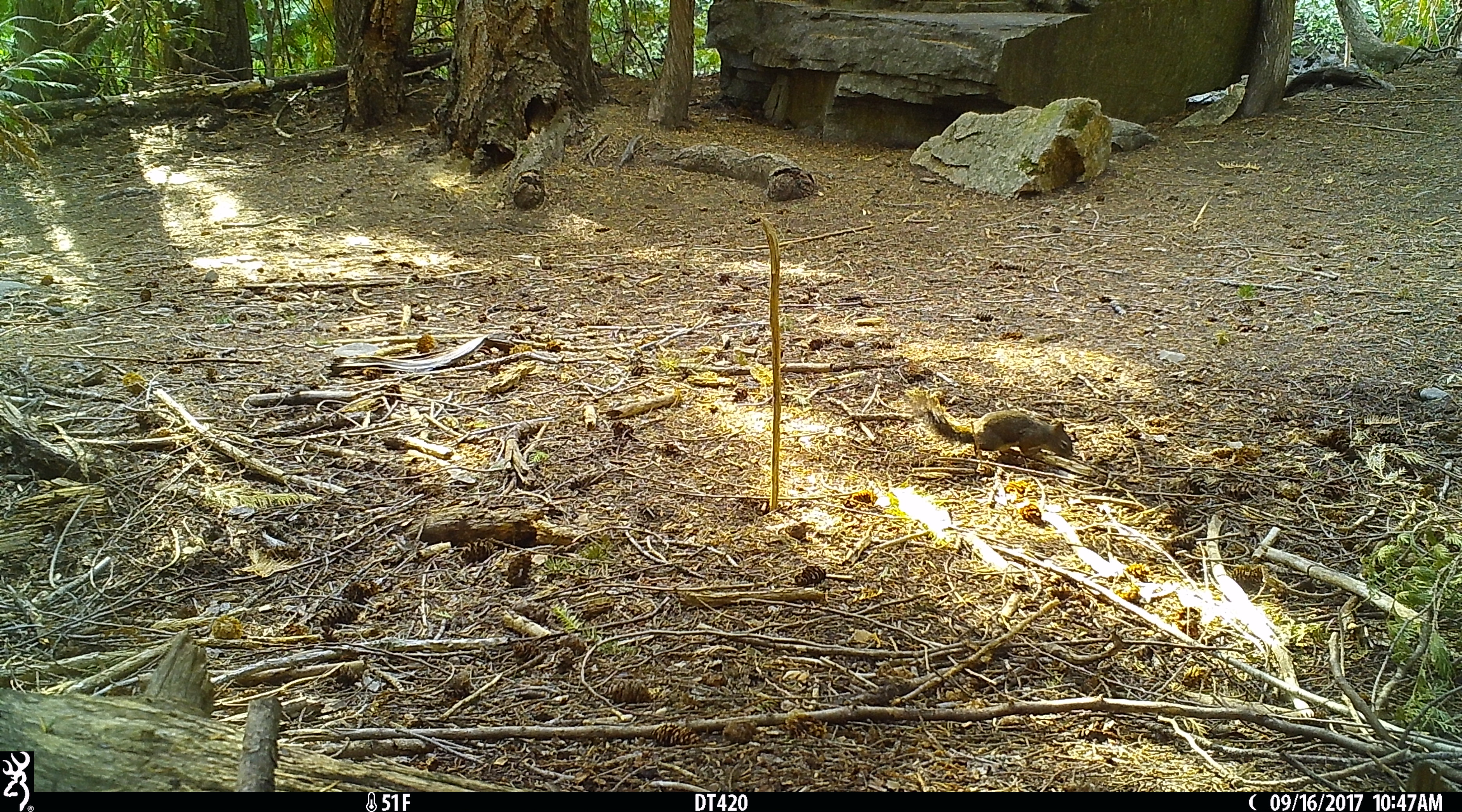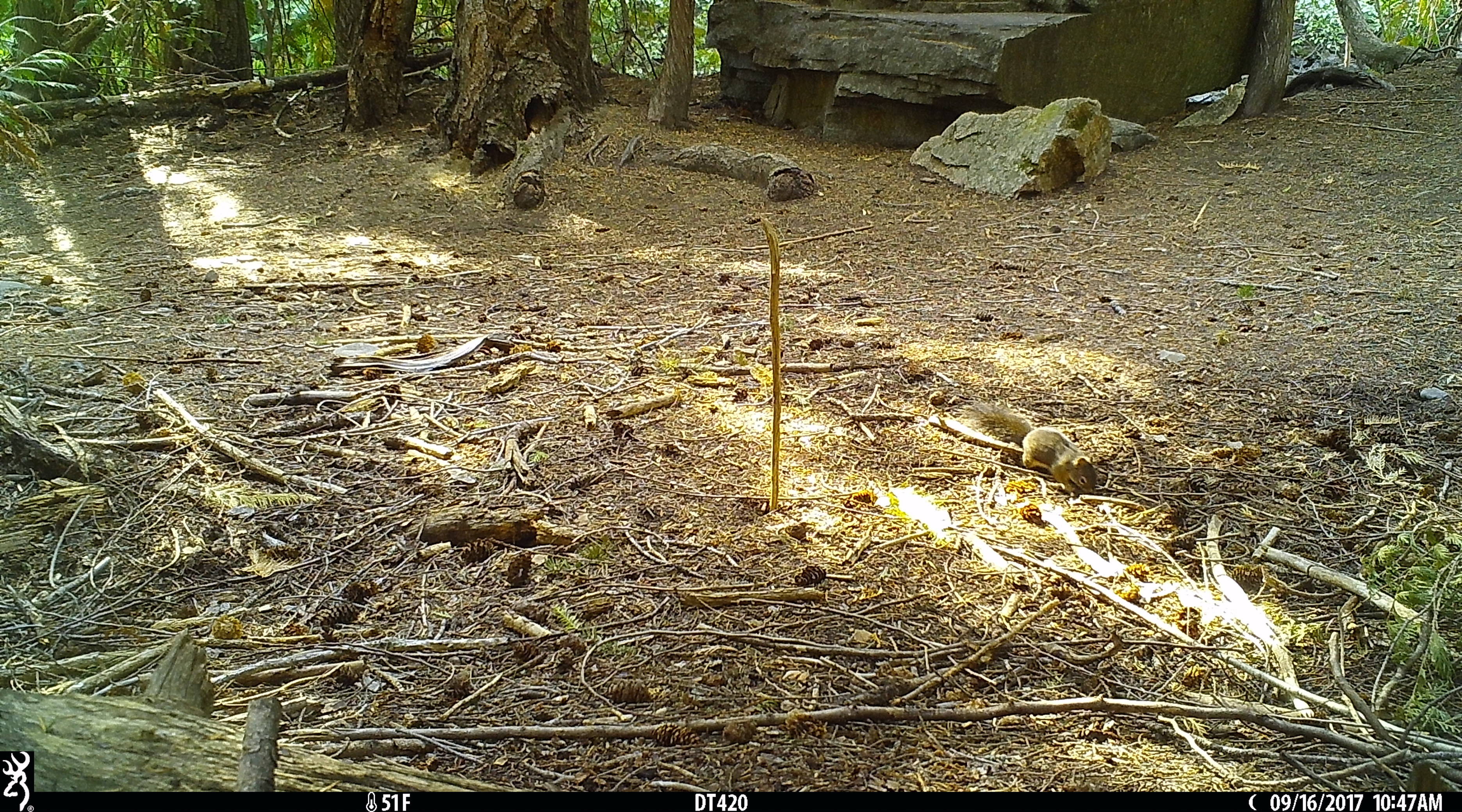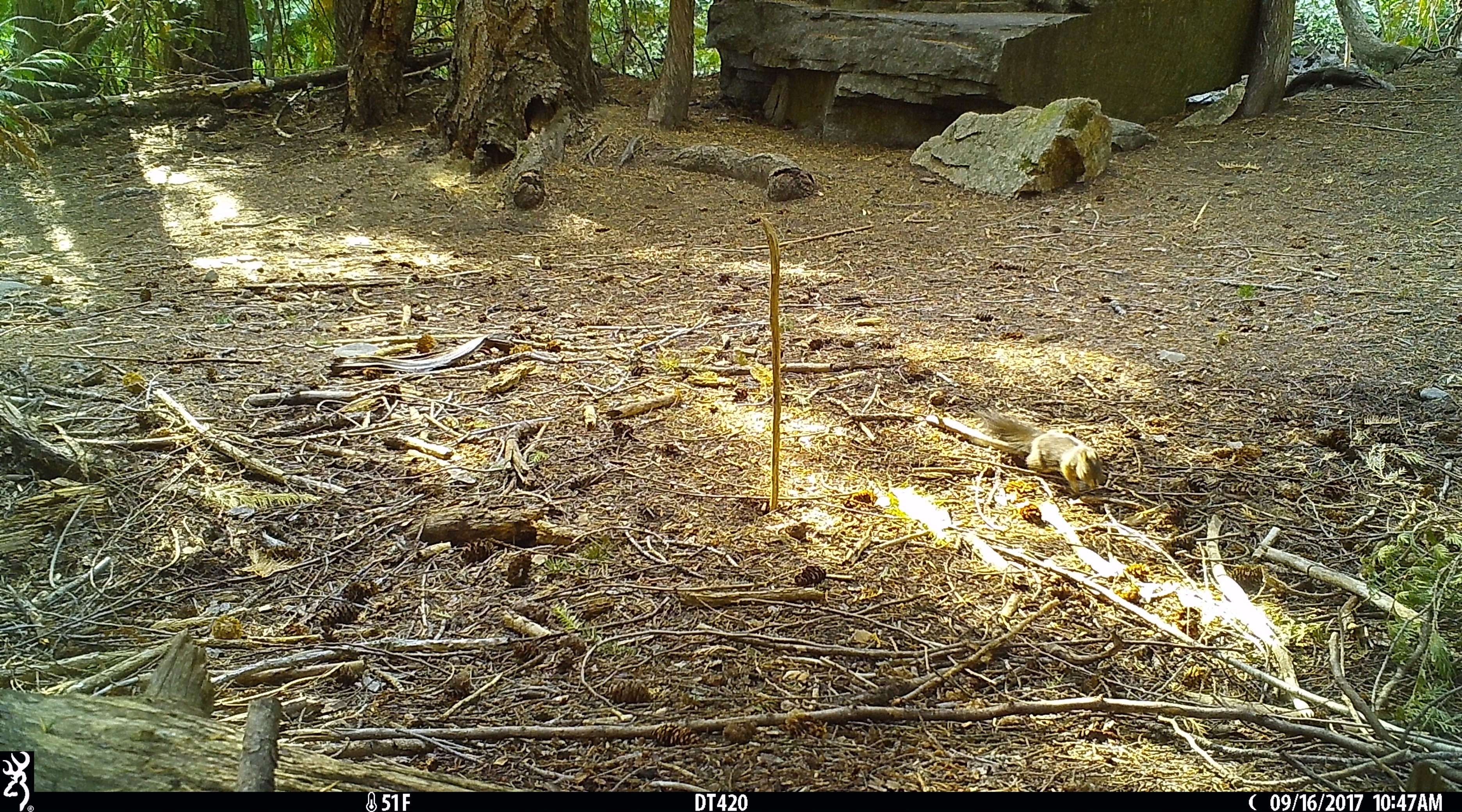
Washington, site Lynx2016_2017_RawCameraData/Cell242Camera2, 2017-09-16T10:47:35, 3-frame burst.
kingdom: Animalia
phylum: Chordata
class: Mammalia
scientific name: Mammalia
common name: small mammal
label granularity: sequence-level